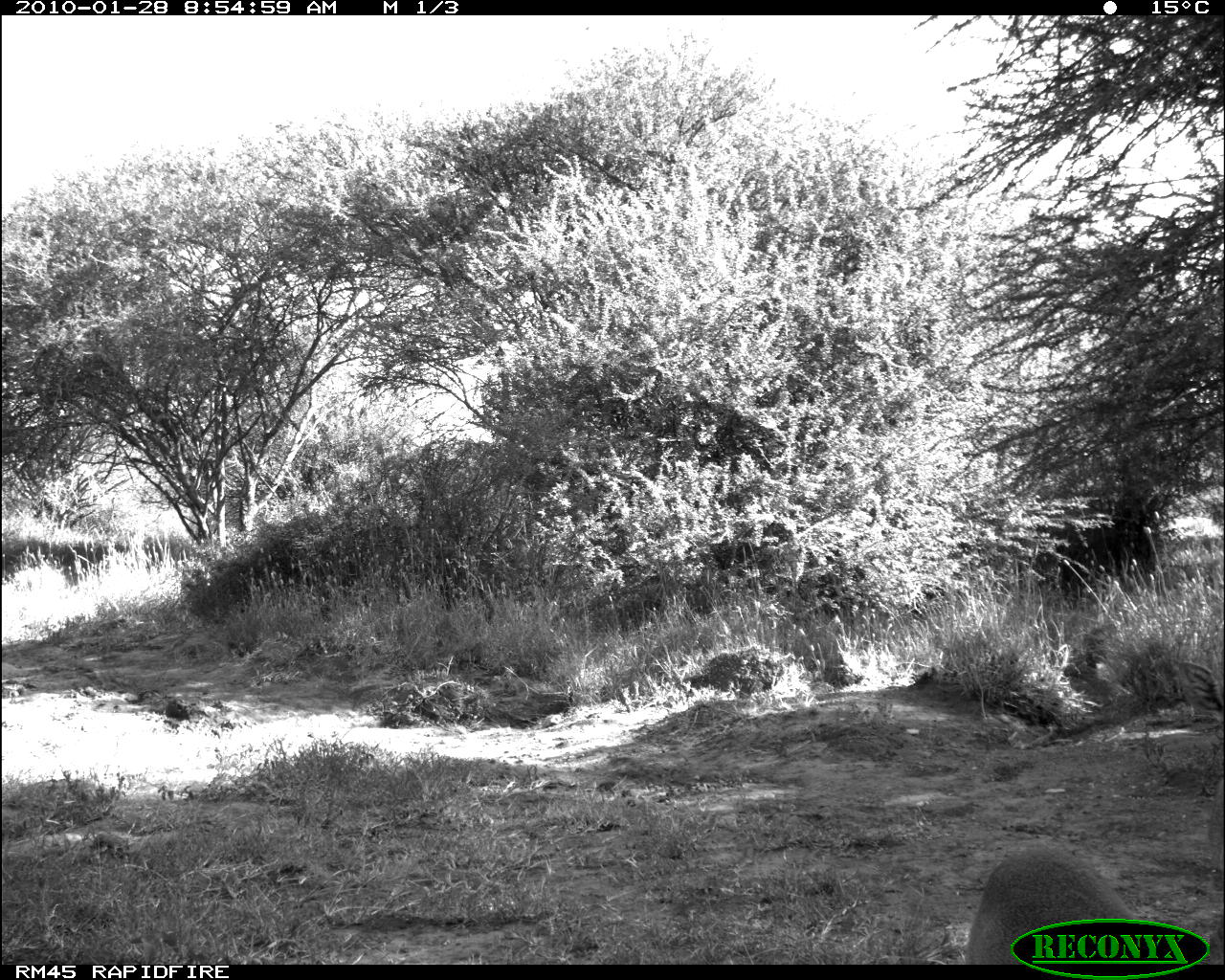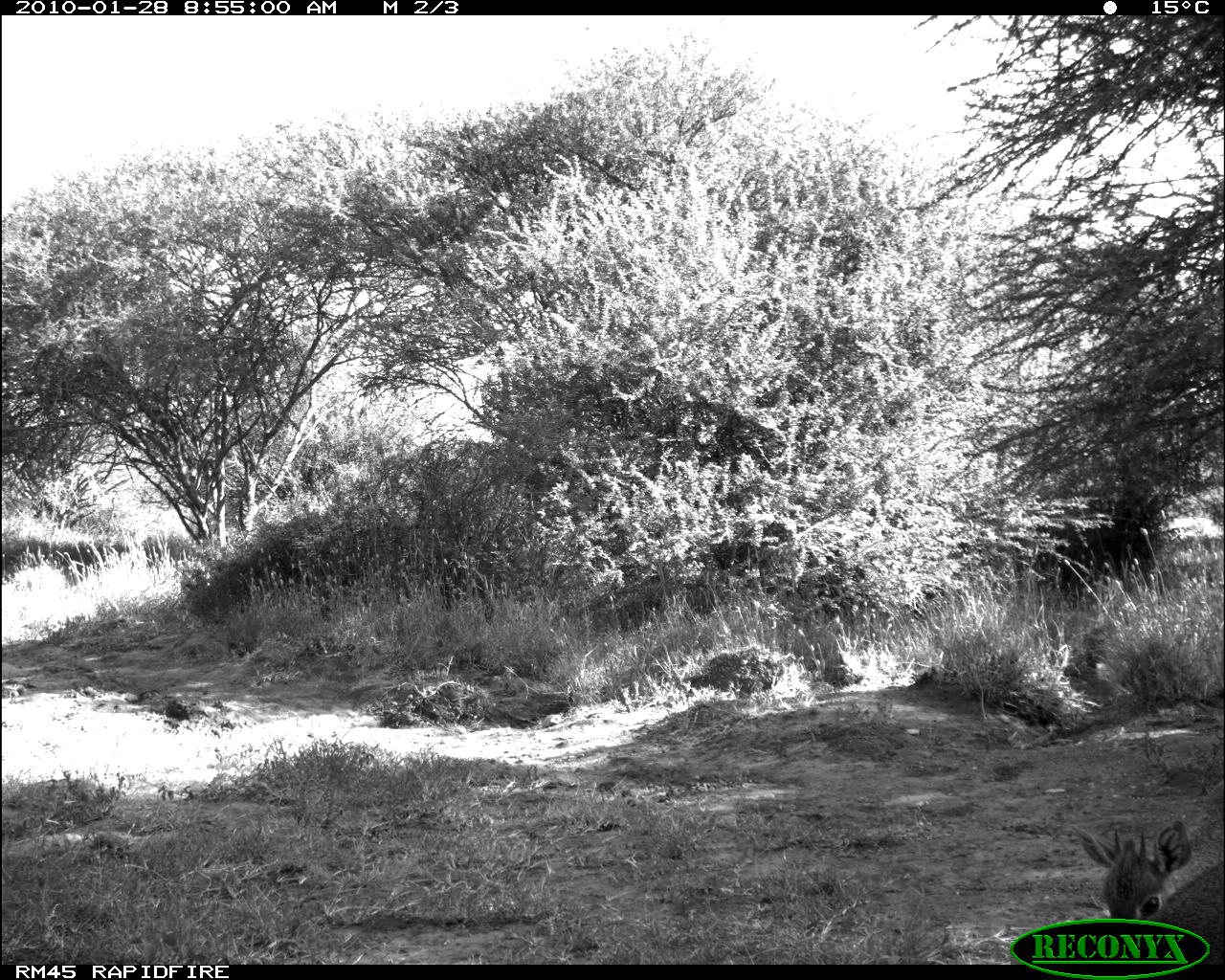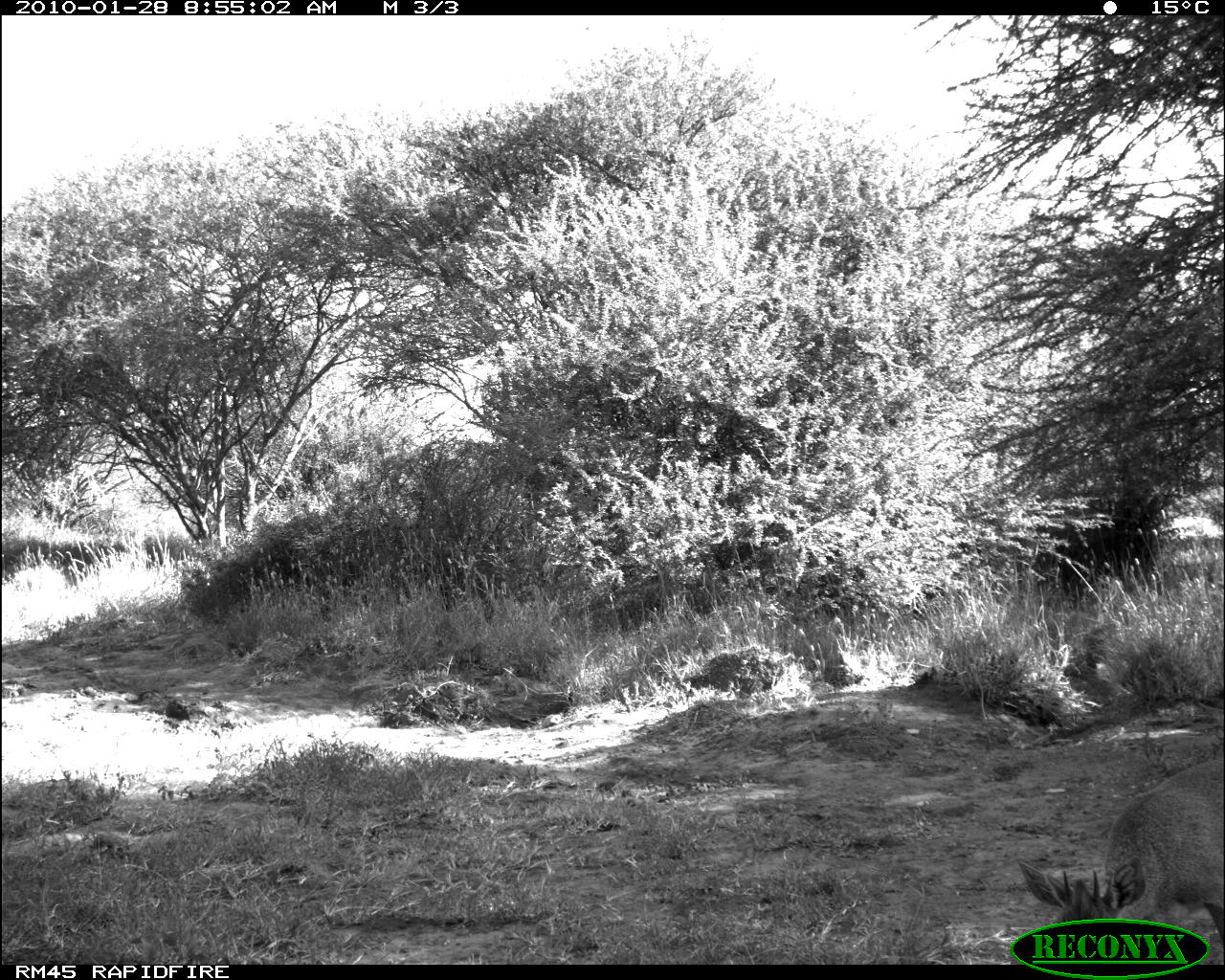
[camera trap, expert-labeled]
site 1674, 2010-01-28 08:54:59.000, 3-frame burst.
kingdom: Animalia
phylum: Chordata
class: Mammalia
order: Artiodactyla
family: Bovidae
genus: Madoqua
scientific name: Madoqua guentheri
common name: günther's dik-dik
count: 1